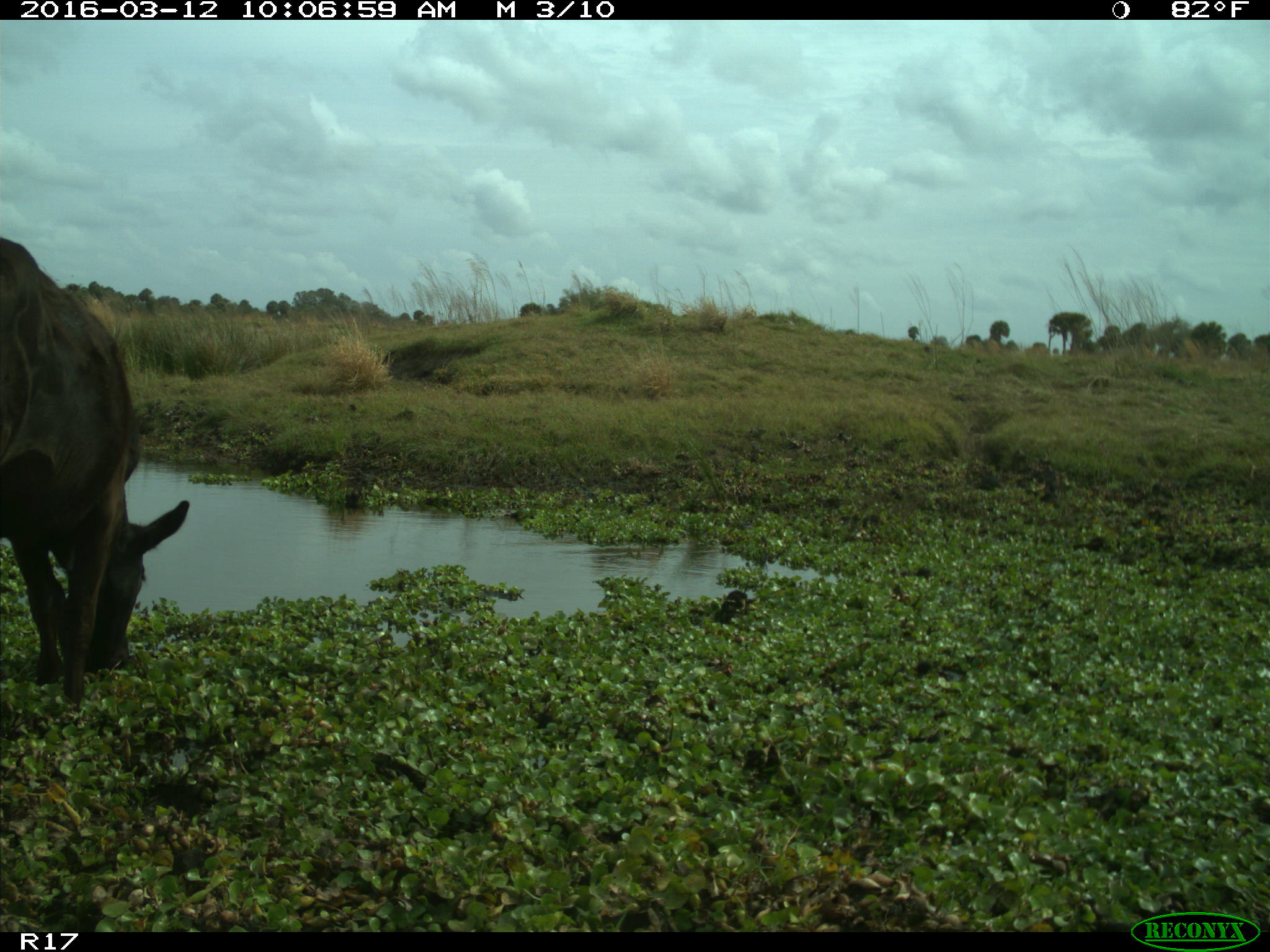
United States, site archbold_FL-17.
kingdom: Animalia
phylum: Chordata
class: Mammalia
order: Artiodactyla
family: Bovidae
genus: Bos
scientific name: Bos taurus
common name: domestic cow